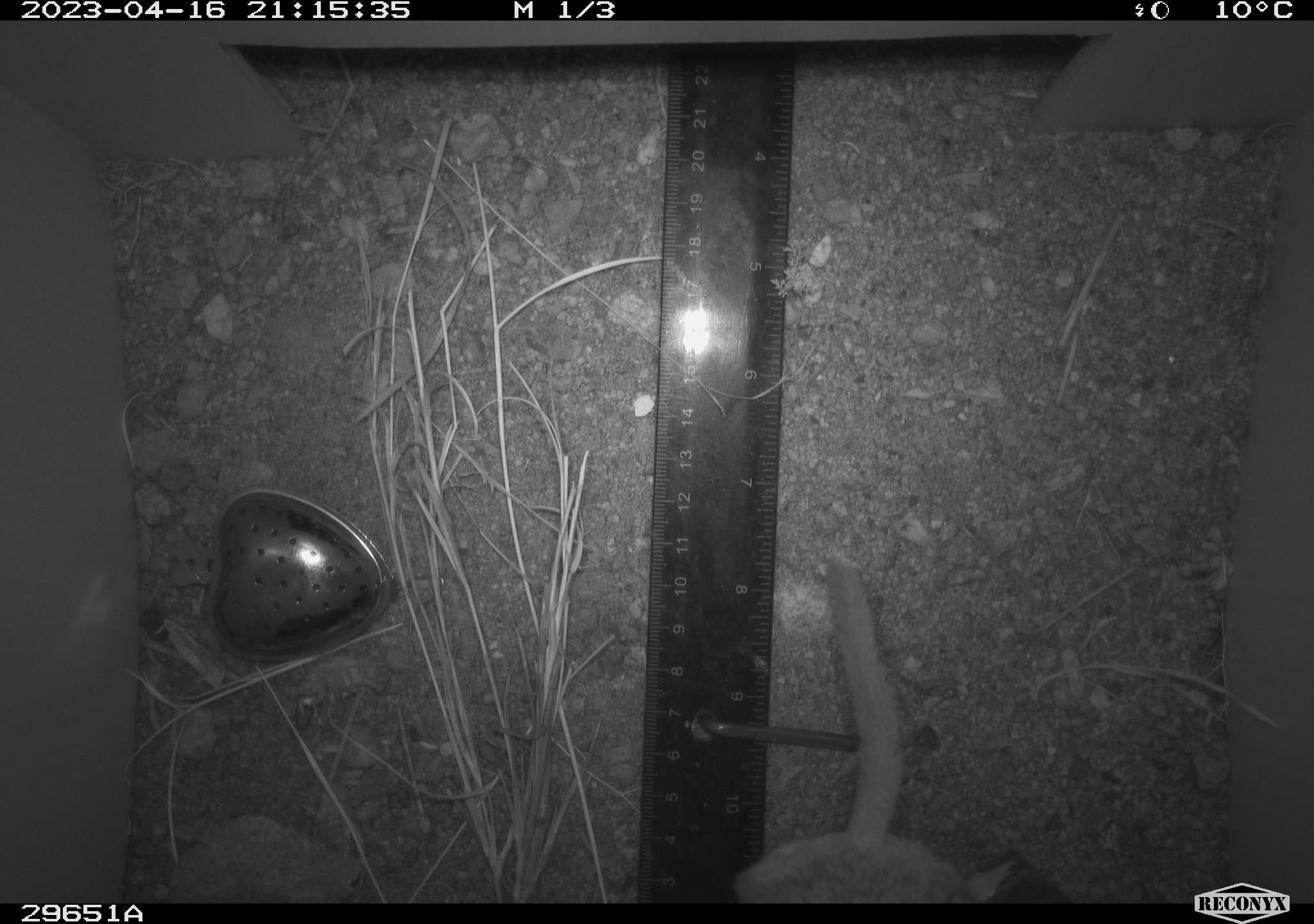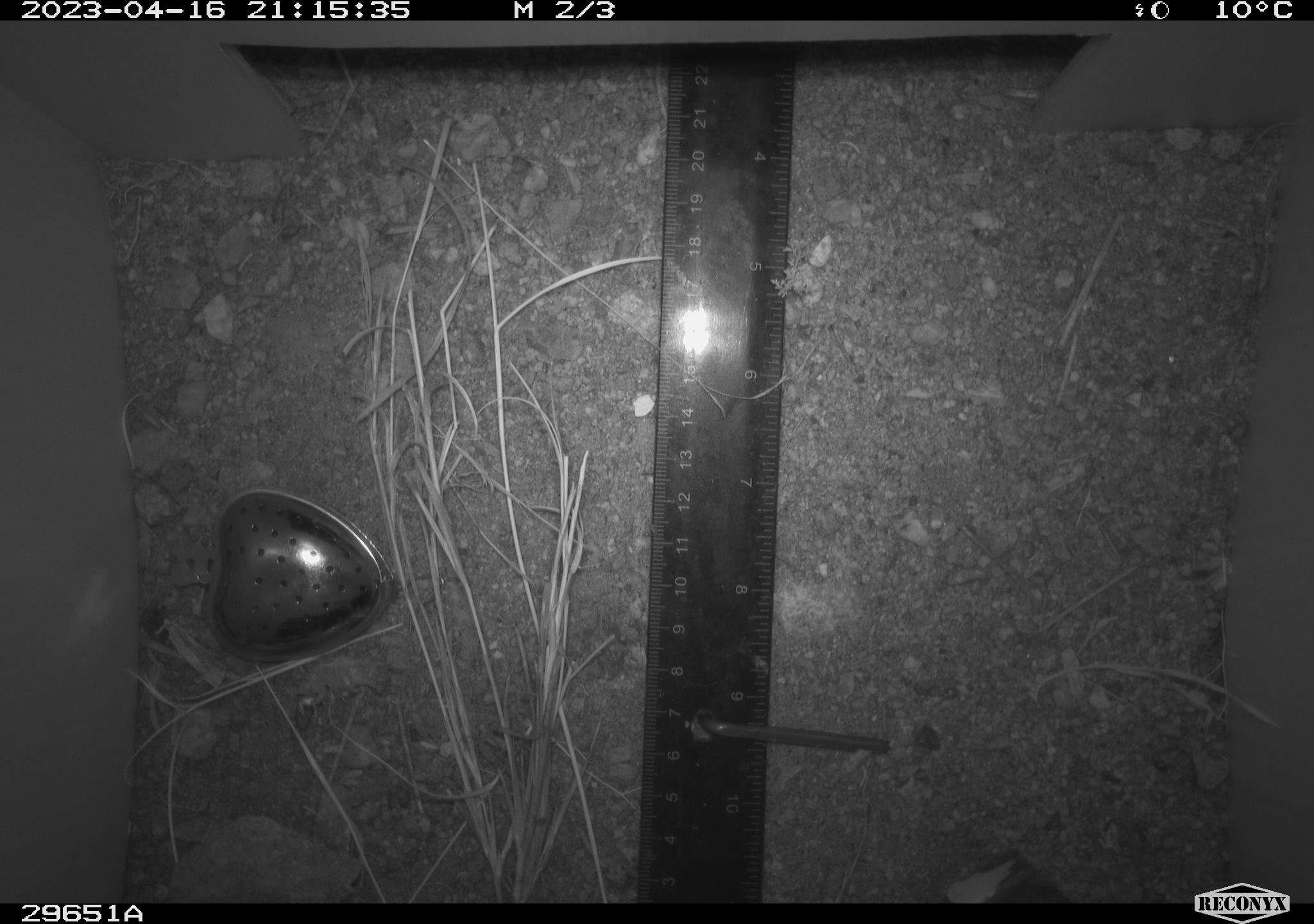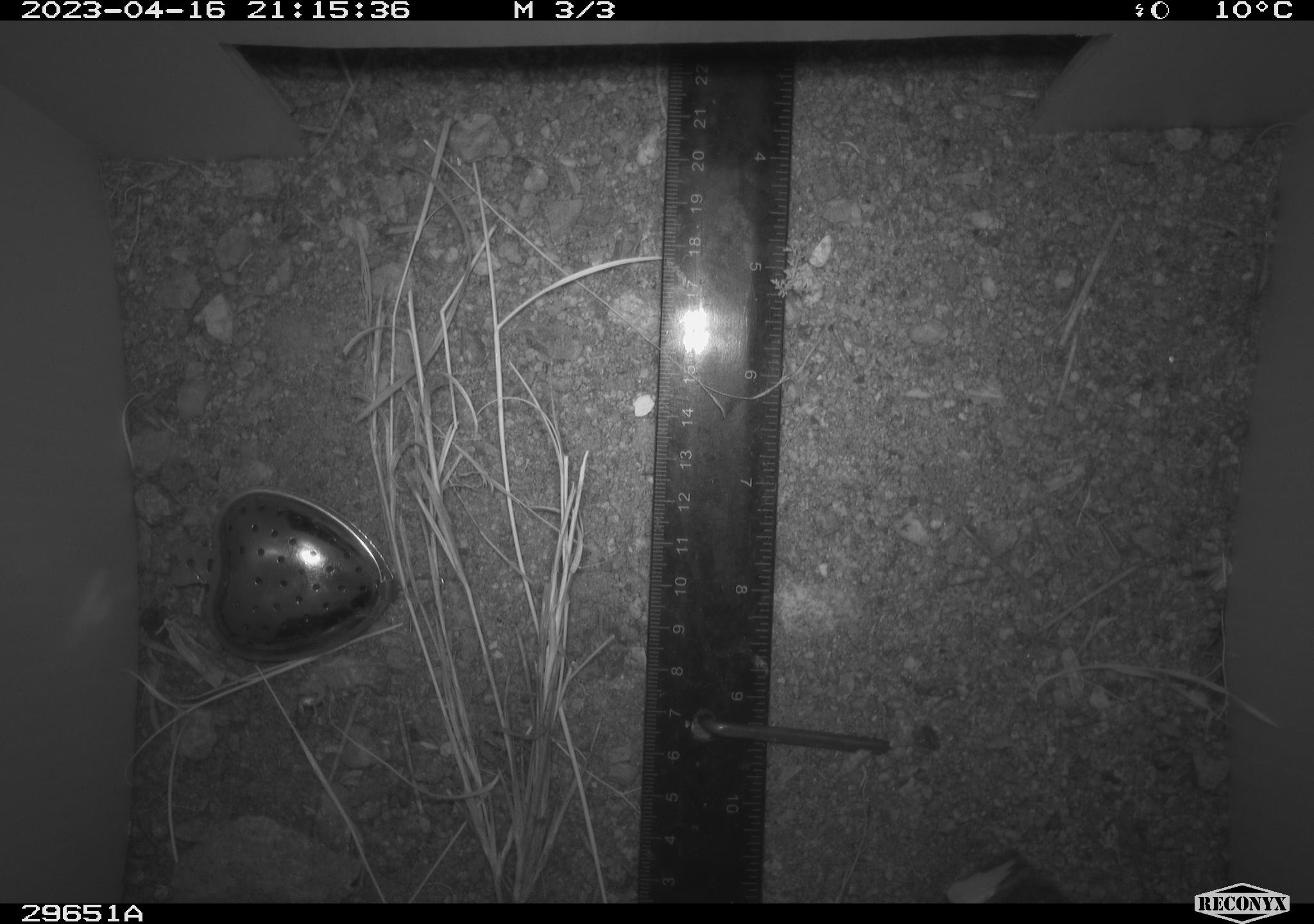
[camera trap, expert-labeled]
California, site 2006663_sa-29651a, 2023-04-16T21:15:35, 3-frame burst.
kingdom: Animalia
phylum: Chordata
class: Mammalia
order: Rodentia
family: Cricetidae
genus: Neotoma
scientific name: Neotoma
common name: pack rat or woodrat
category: neotoma species